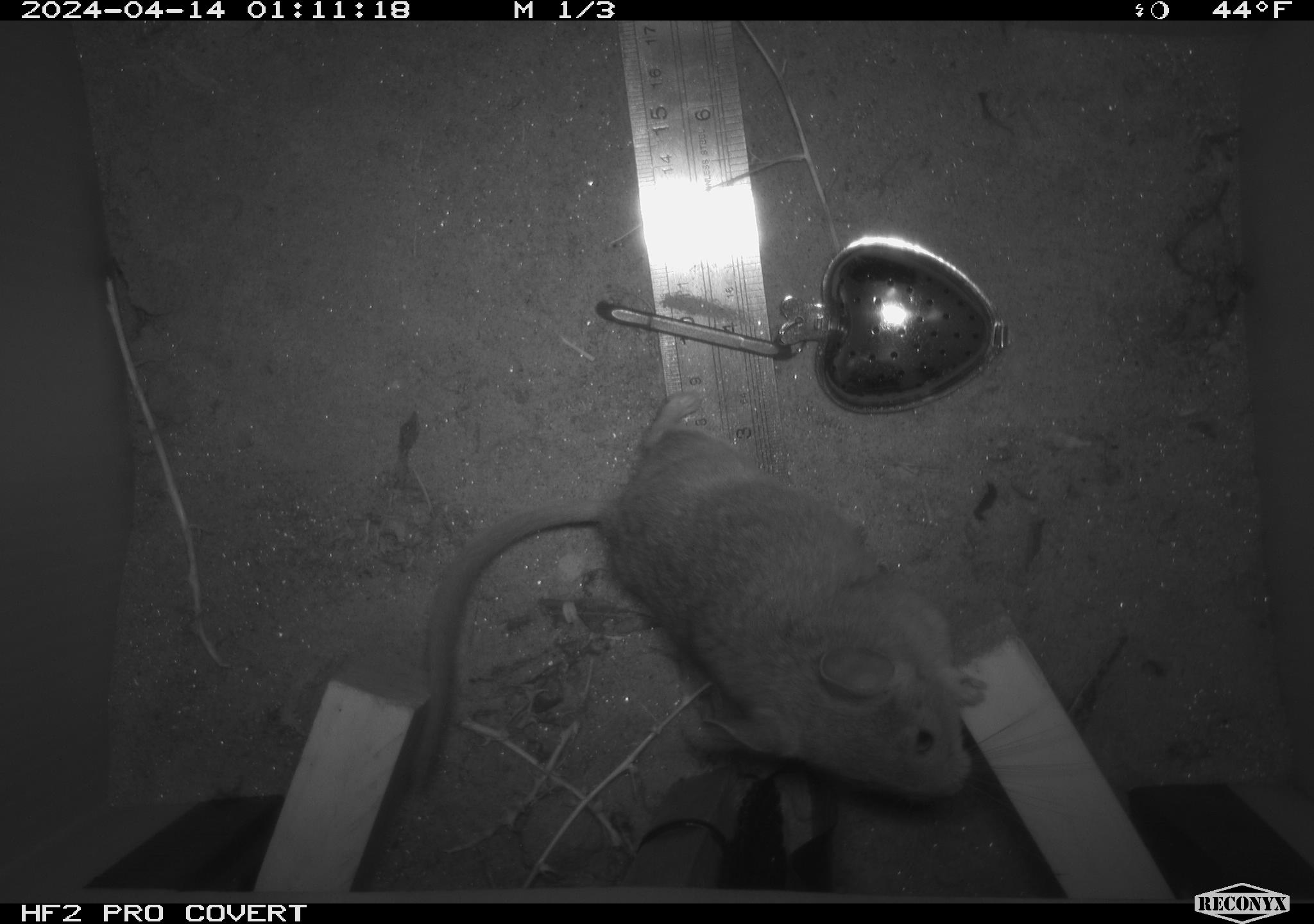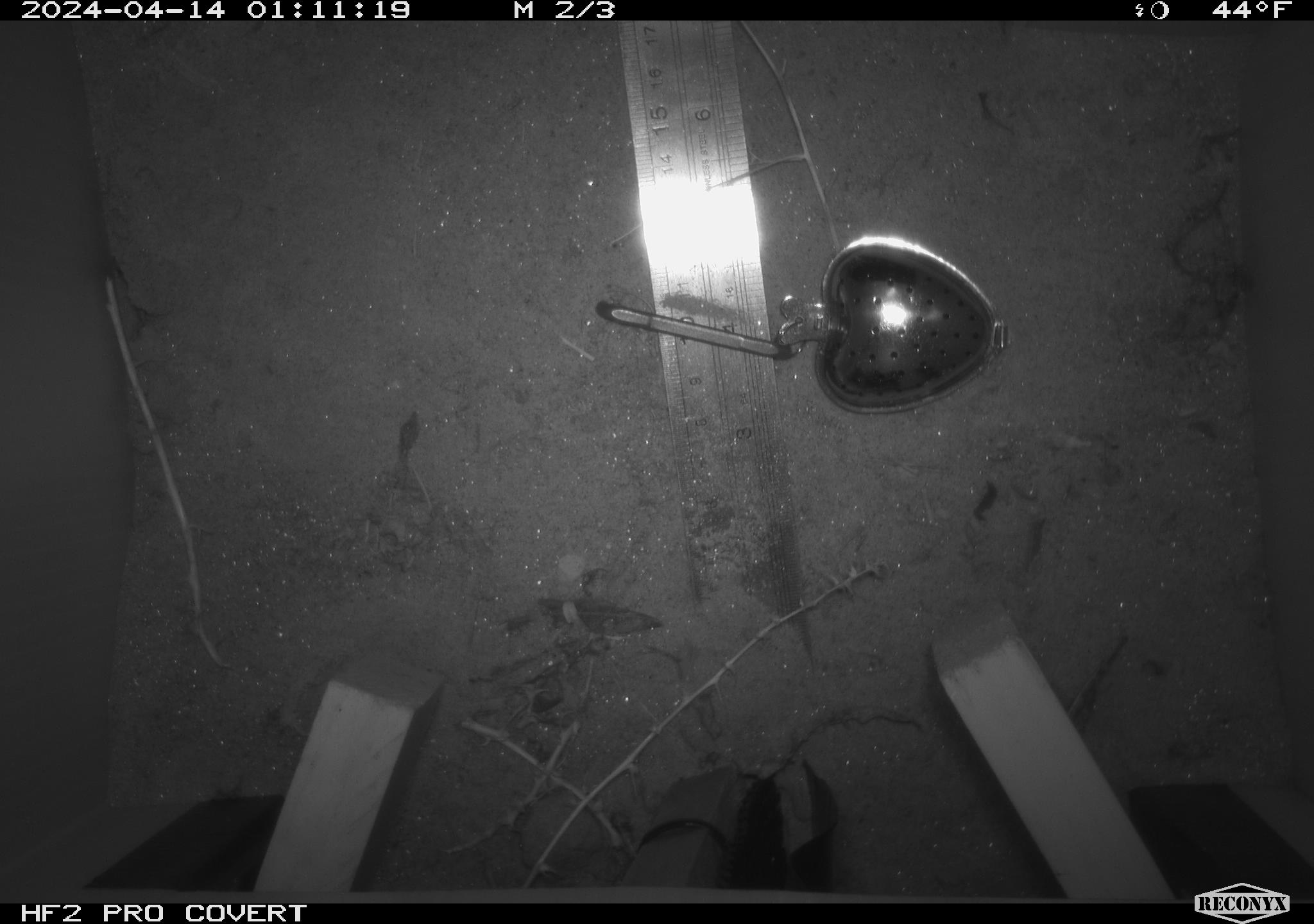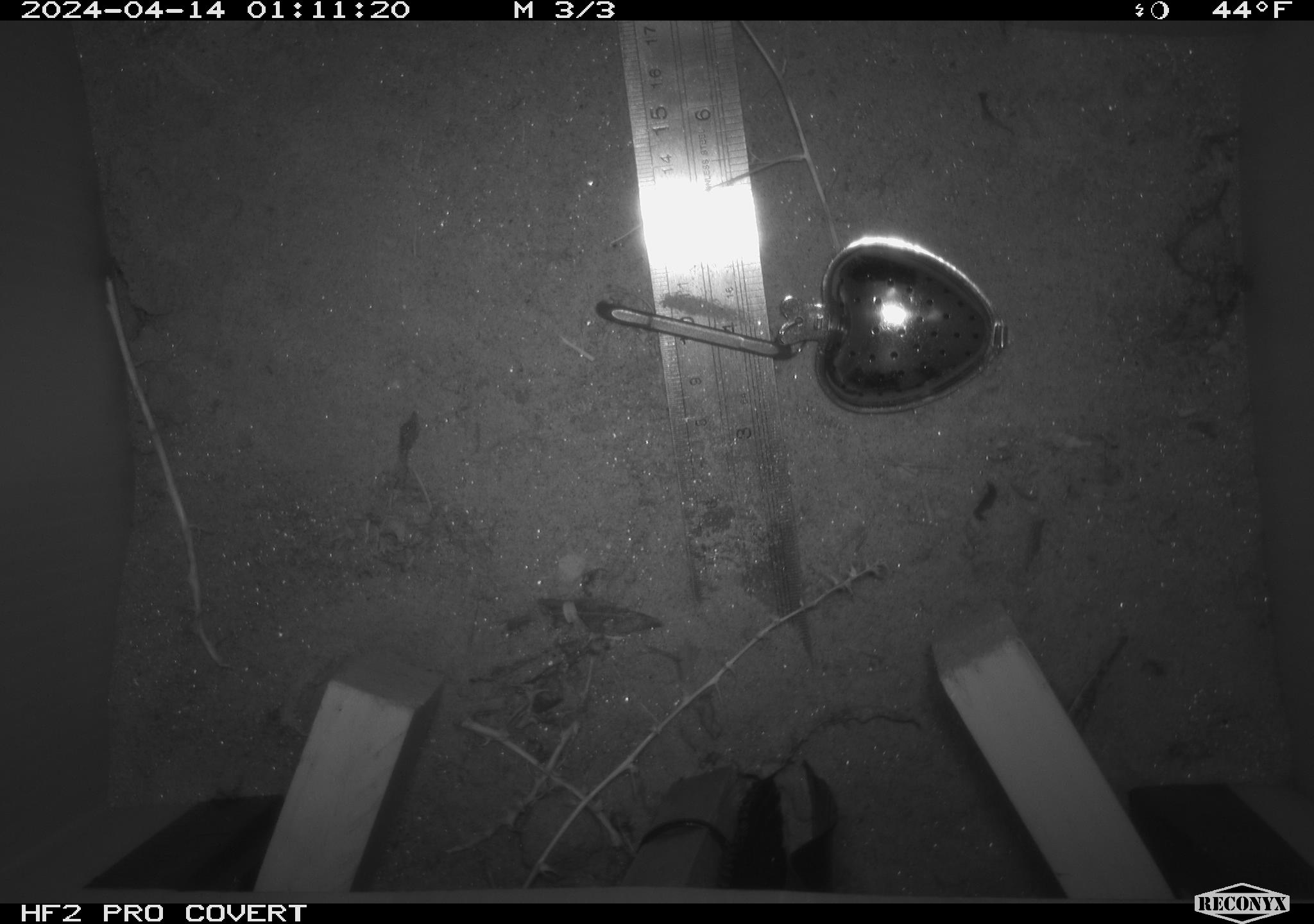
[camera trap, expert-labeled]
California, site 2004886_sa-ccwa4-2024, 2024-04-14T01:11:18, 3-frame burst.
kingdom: Animalia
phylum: Chordata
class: Mammalia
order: Rodentia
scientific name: Rodentia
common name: woodrat or rat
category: woodrat or rat species